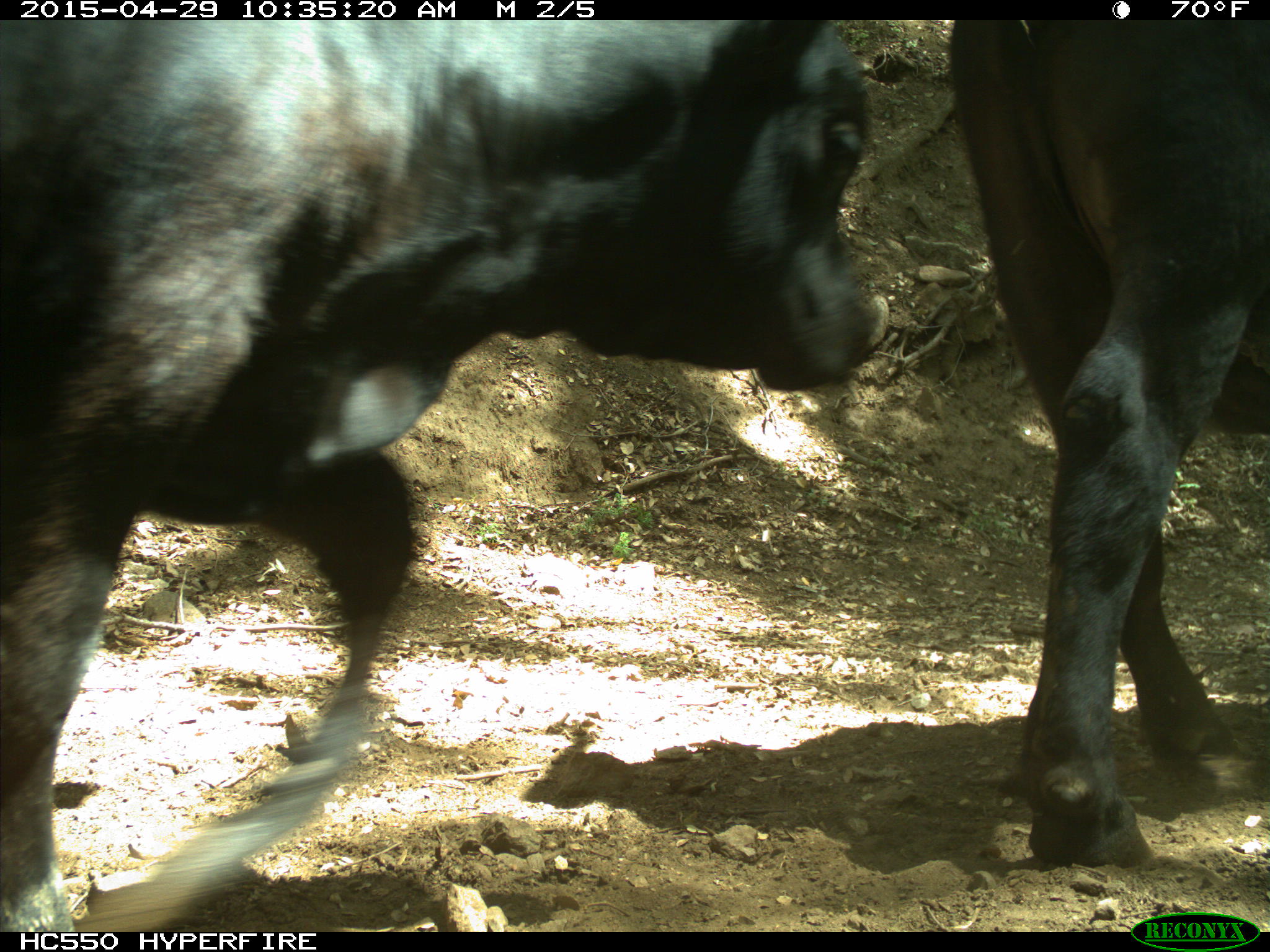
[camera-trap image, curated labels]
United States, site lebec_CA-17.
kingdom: Animalia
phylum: Chordata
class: Mammalia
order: Artiodactyla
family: Bovidae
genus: Bos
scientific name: Bos taurus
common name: domestic cow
Bos taurus (domestic cow).